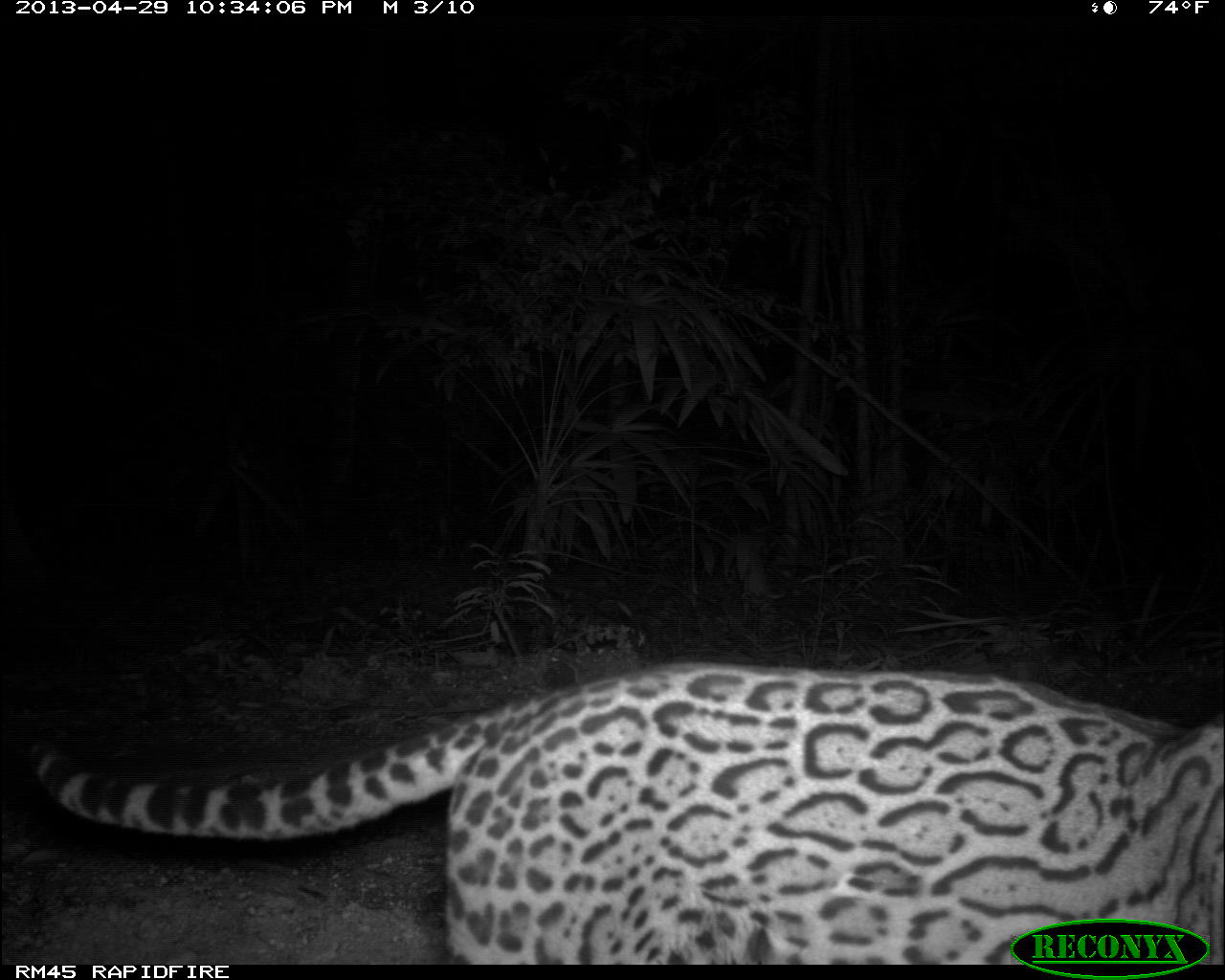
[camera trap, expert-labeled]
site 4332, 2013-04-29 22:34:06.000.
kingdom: Animalia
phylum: Chordata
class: Mammalia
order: Carnivora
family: Felidae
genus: Leopardus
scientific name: Leopardus pardalis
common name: ocelot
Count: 1.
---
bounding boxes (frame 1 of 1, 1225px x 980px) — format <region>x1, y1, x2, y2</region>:
leopardus pardalis: <region>18, 661, 1225, 964</region>